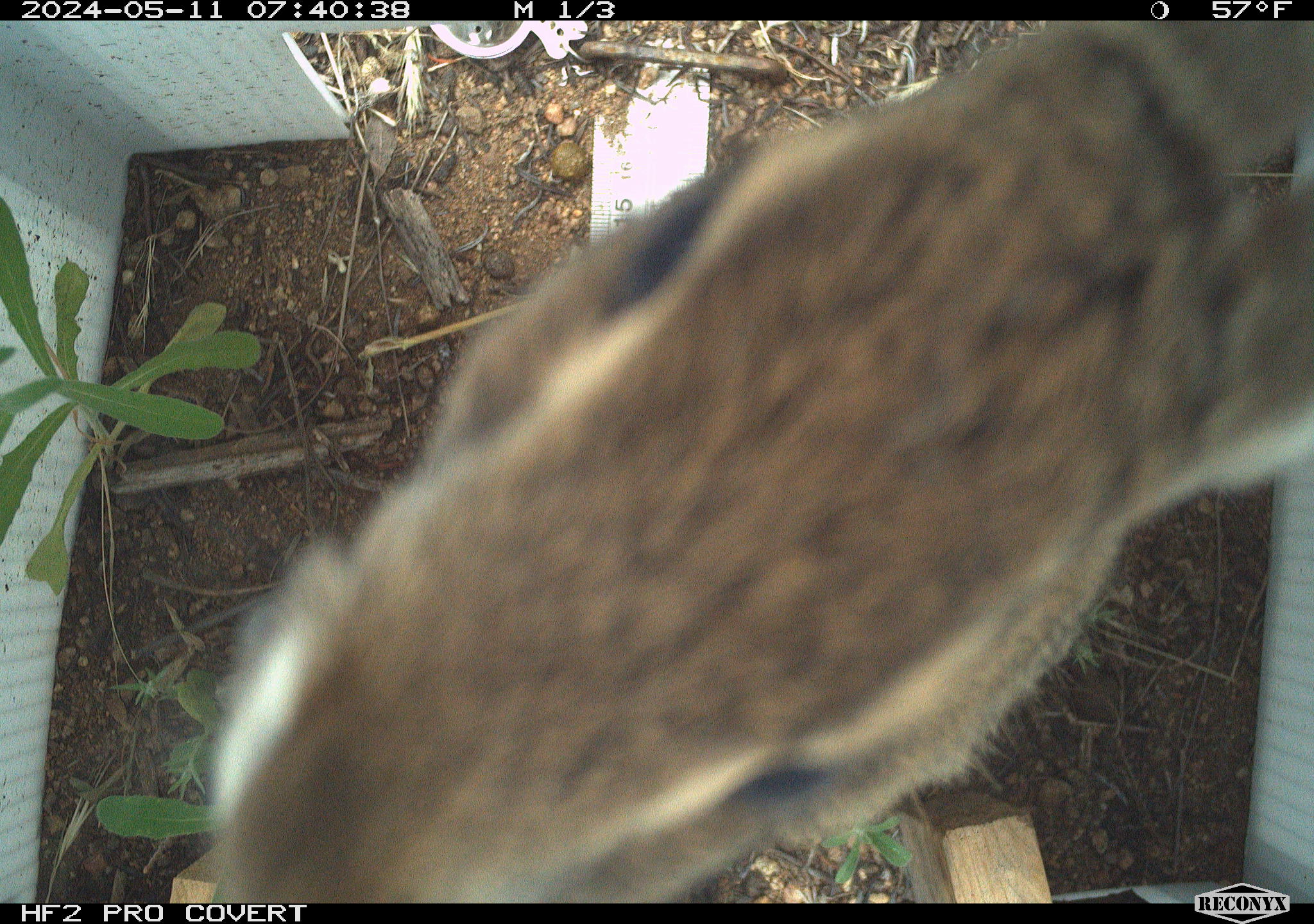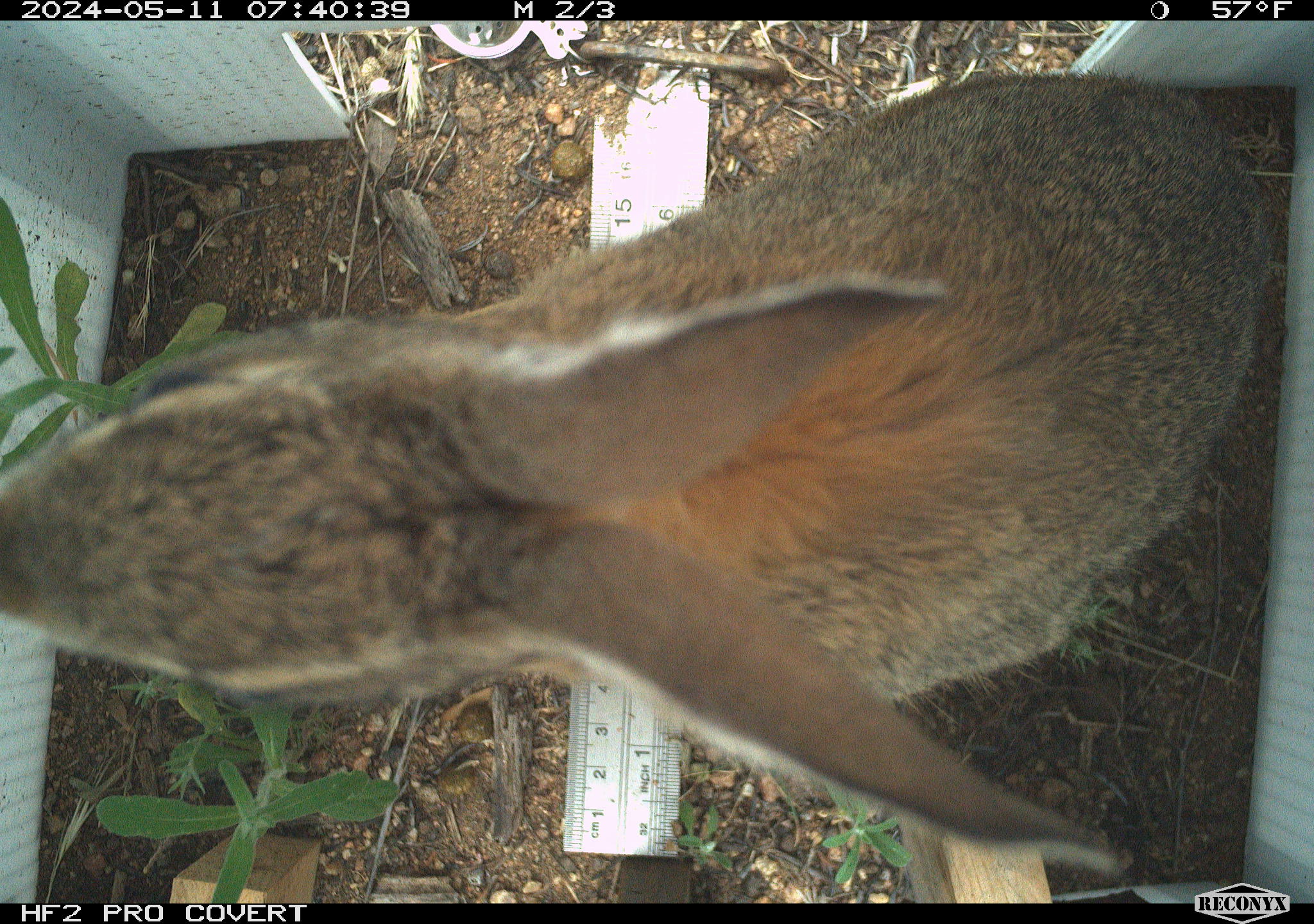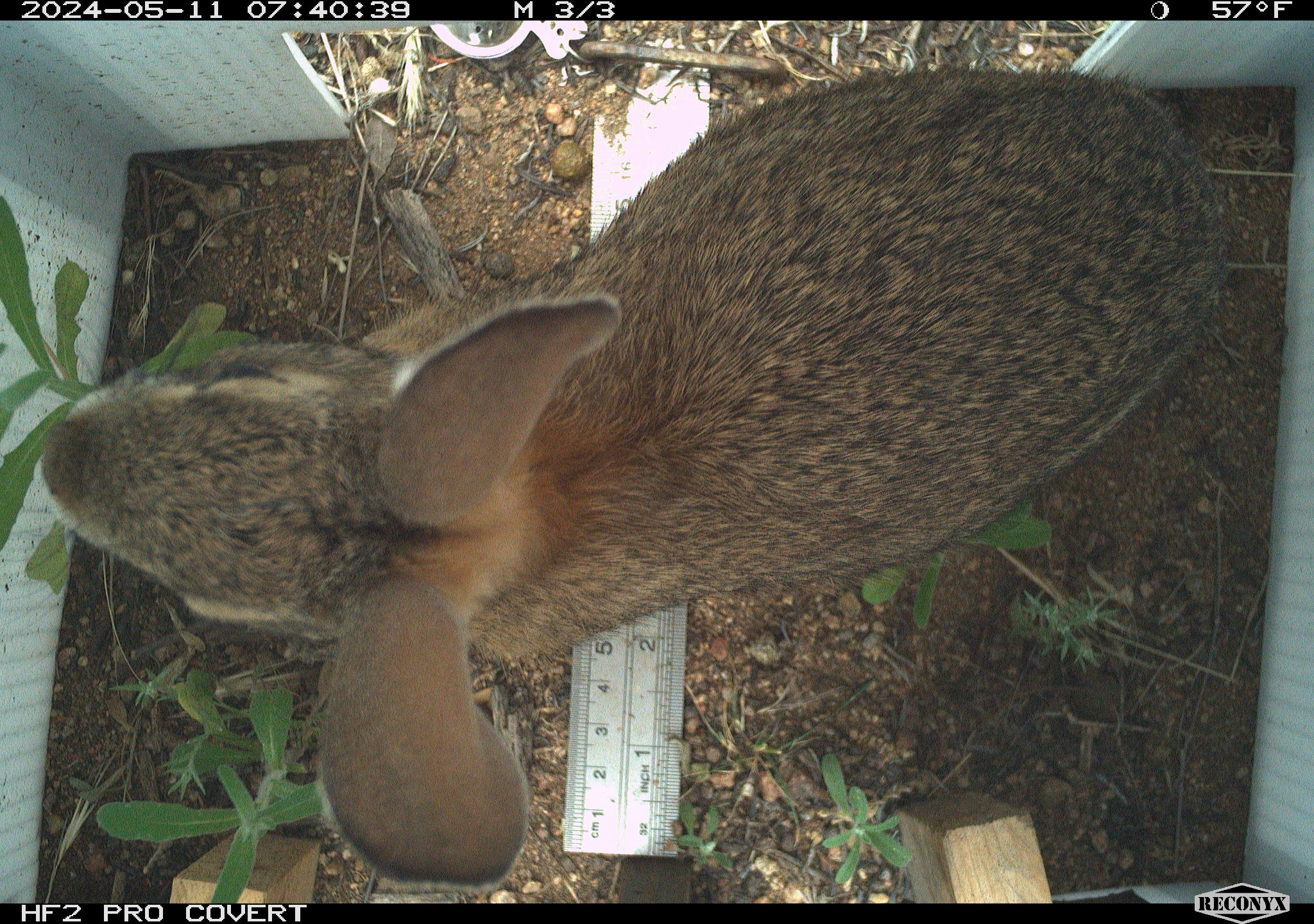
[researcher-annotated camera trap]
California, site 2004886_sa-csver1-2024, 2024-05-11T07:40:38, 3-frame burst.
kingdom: Animalia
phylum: Chordata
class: Mammalia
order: Lagomorpha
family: Leporidae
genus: Sylvilagus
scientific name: Sylvilagus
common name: cottontail rabbits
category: sylvilagus species